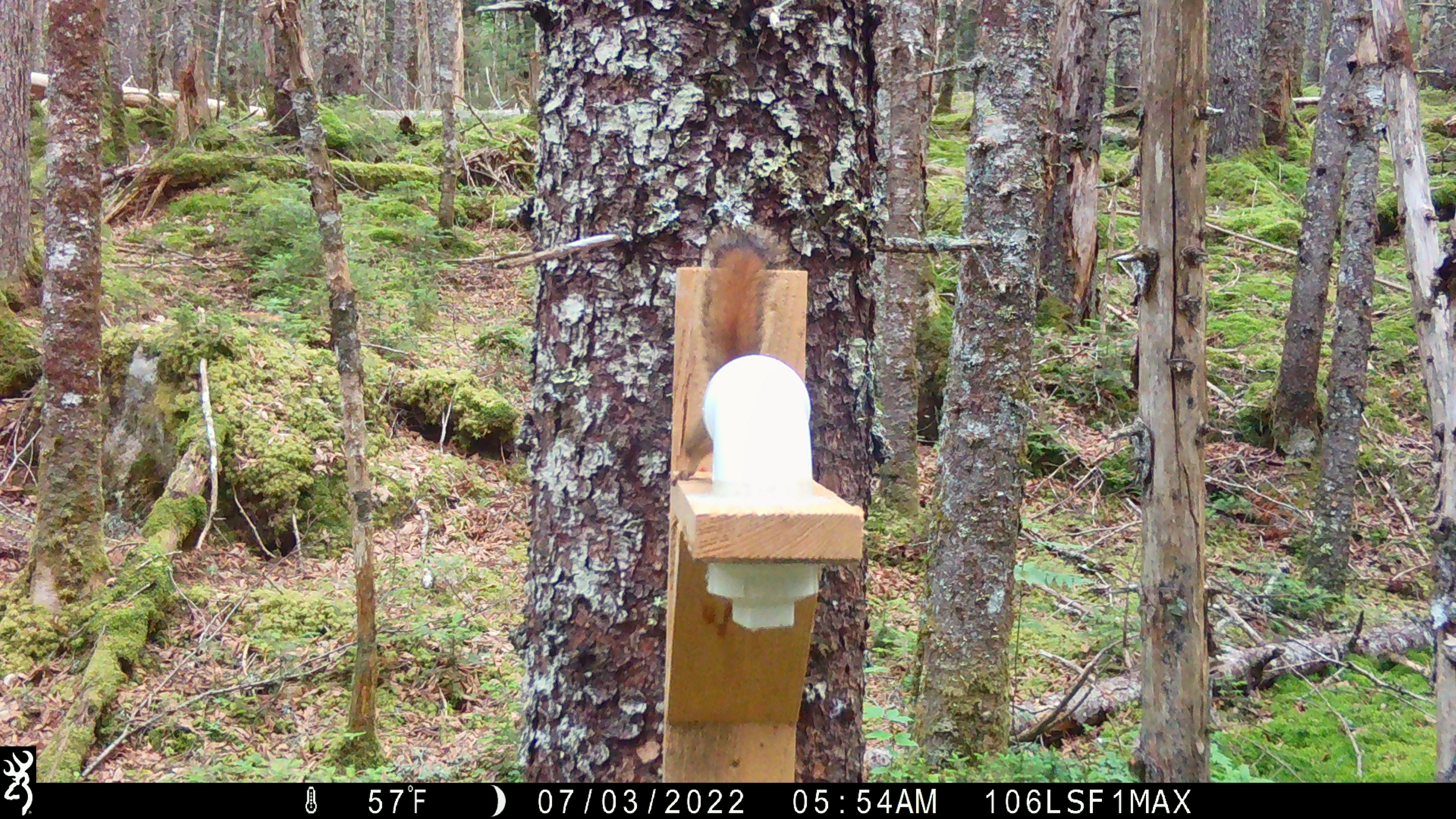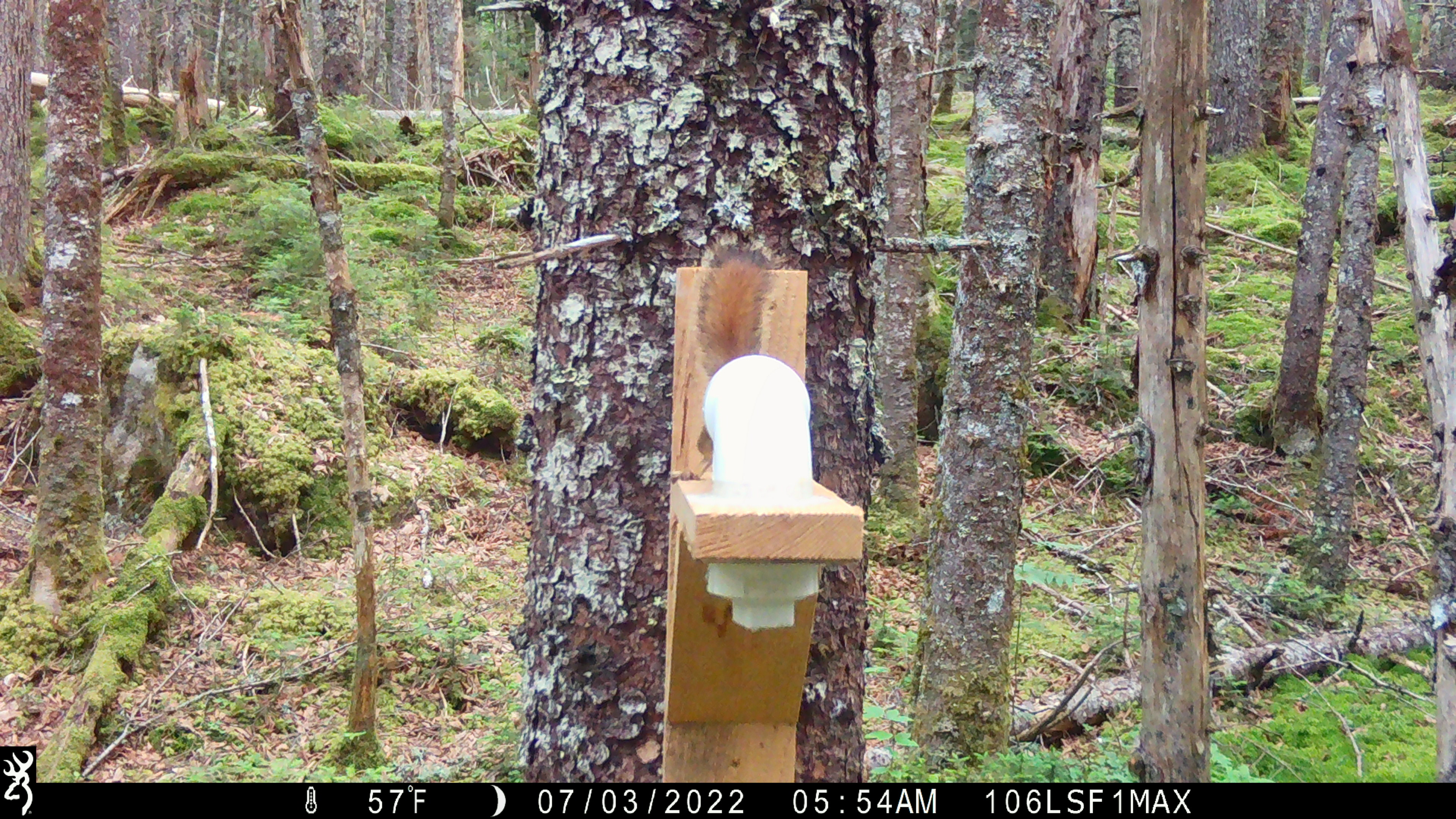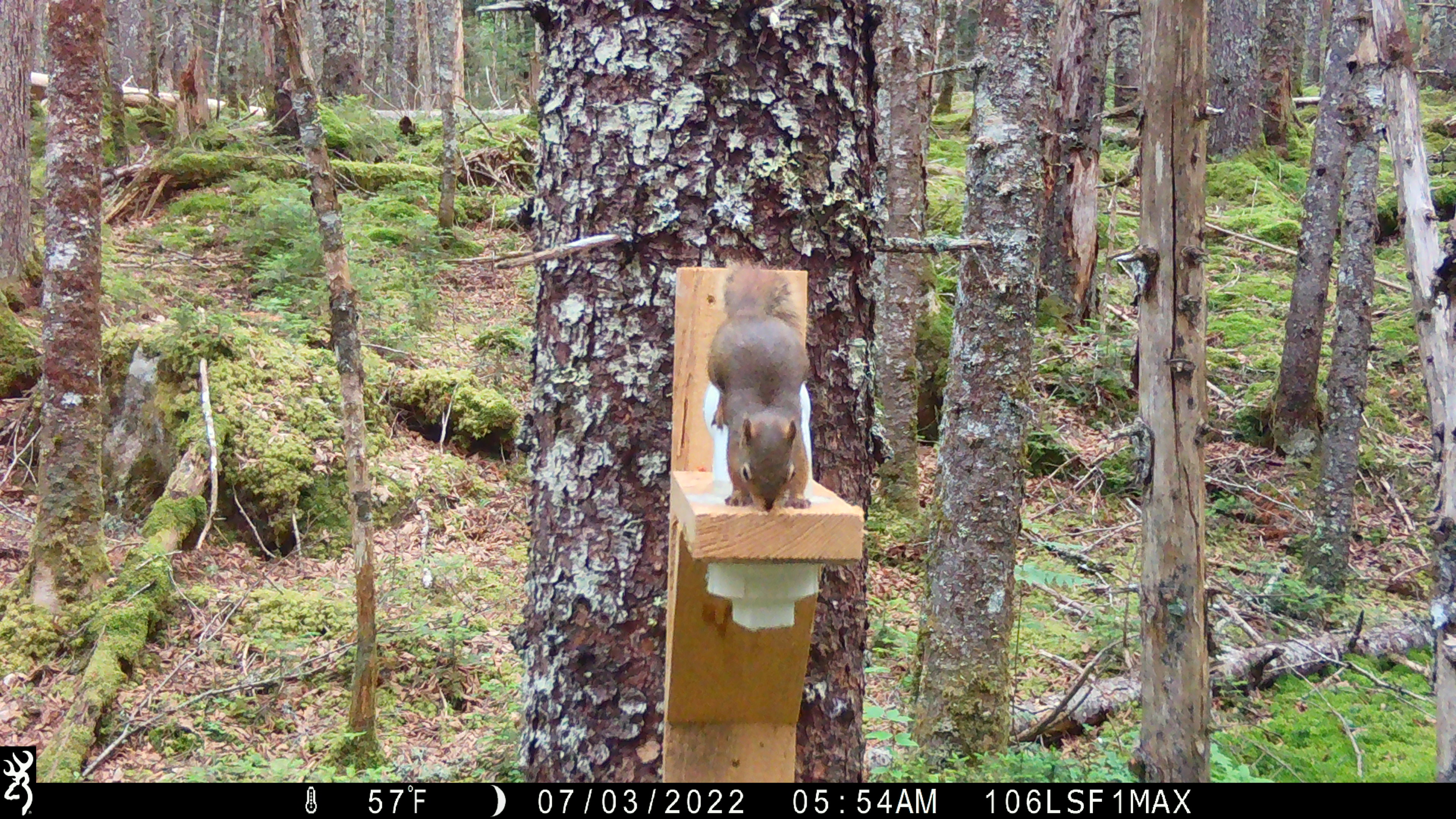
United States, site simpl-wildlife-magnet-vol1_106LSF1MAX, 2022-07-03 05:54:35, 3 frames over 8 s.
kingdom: Animalia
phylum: Chordata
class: Mammalia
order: Rodentia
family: Sciuridae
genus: Tamiasciurus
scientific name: Tamiasciurus hudsonicus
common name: red squirrel